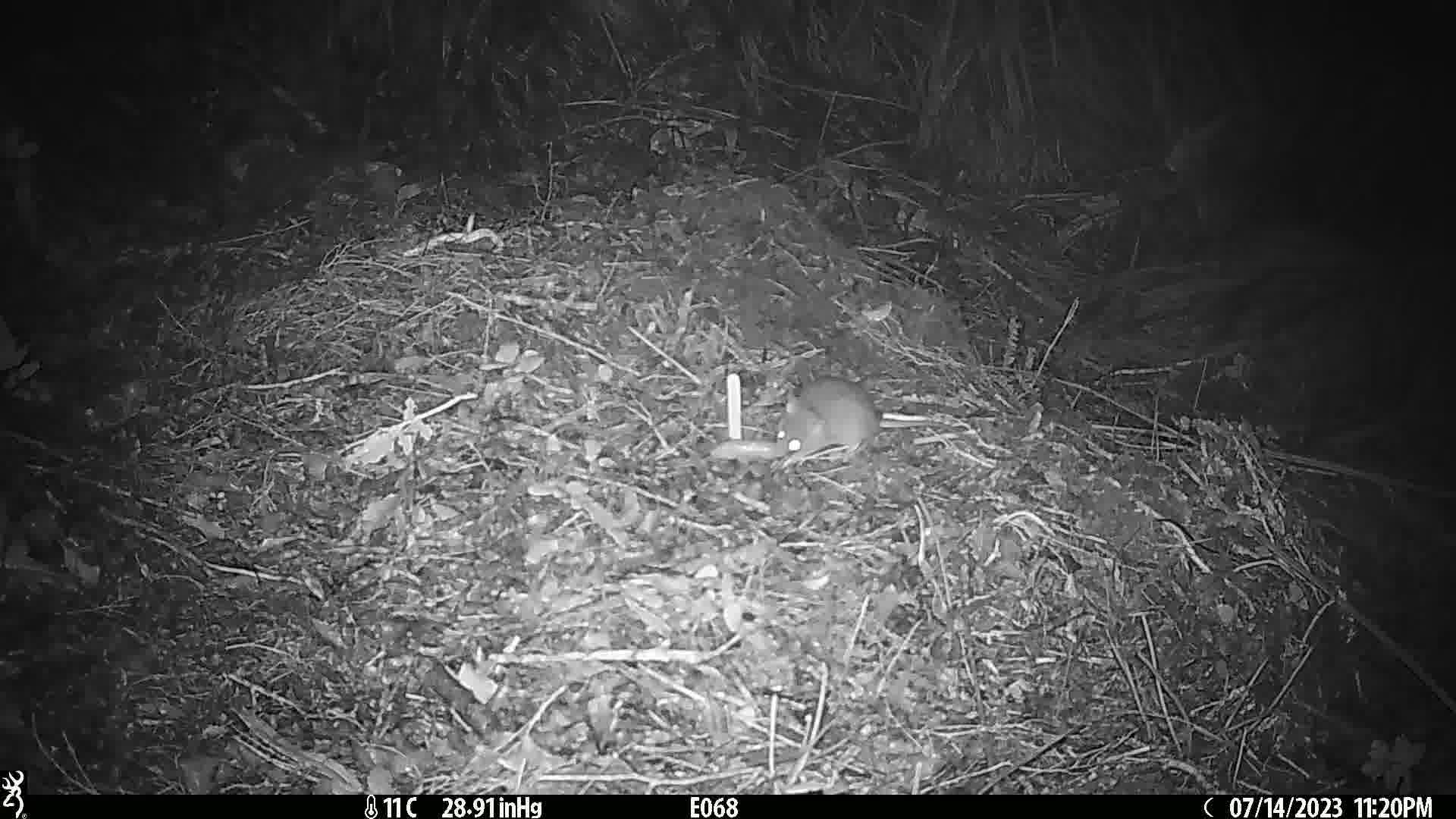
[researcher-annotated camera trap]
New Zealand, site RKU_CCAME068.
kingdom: Animalia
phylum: Chordata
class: Mammalia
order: Rodentia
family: Muridae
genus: Rattus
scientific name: Rattus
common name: rat